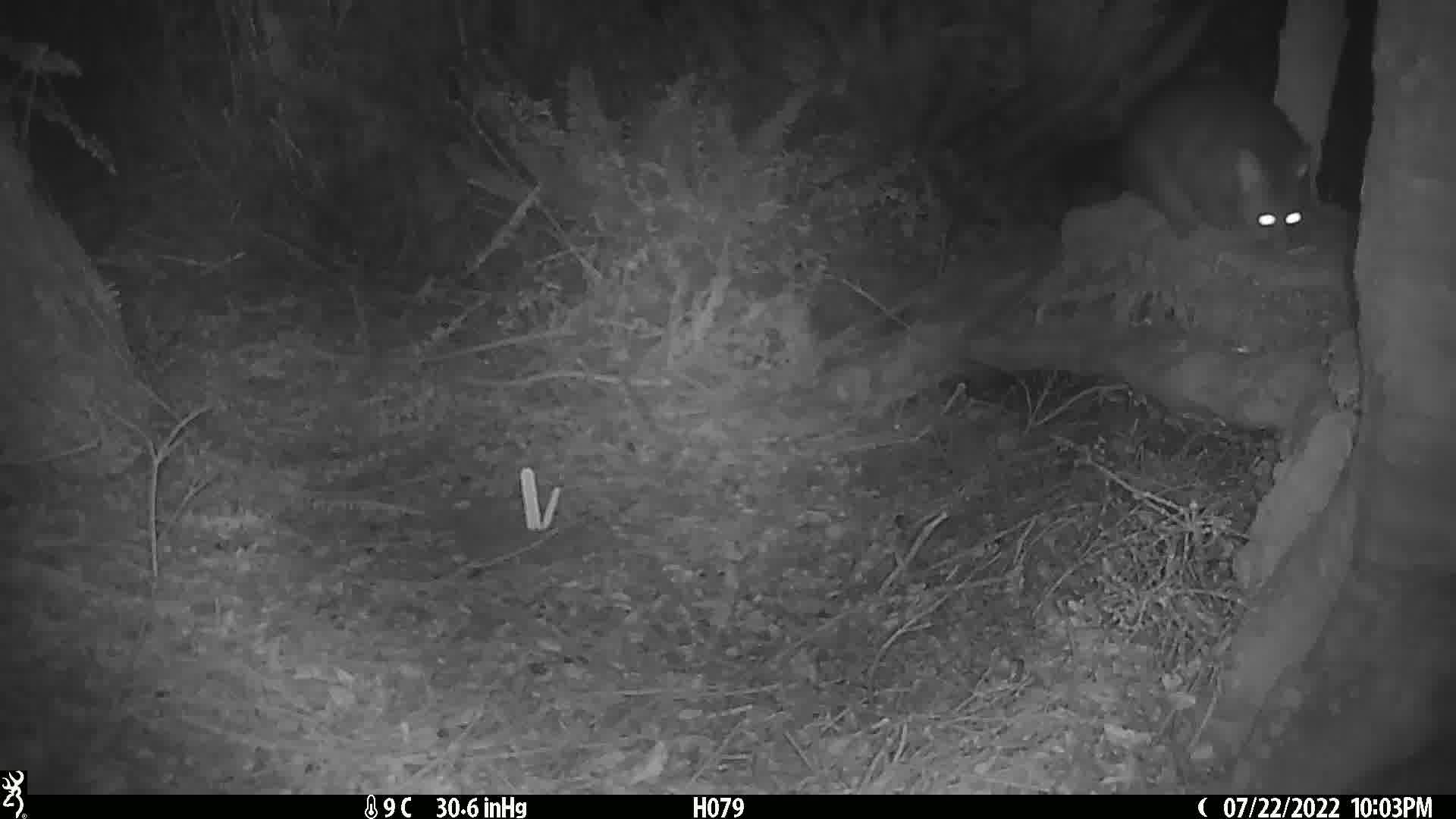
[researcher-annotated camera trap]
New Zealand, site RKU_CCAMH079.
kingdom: Animalia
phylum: Chordata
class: Mammalia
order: Diprotodontia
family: Phalangeridae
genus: Trichosurus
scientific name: Trichosurus vulpecula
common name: common brushtail possum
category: possum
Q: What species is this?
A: Possum (common brushtail possum) (Trichosurus vulpecula).